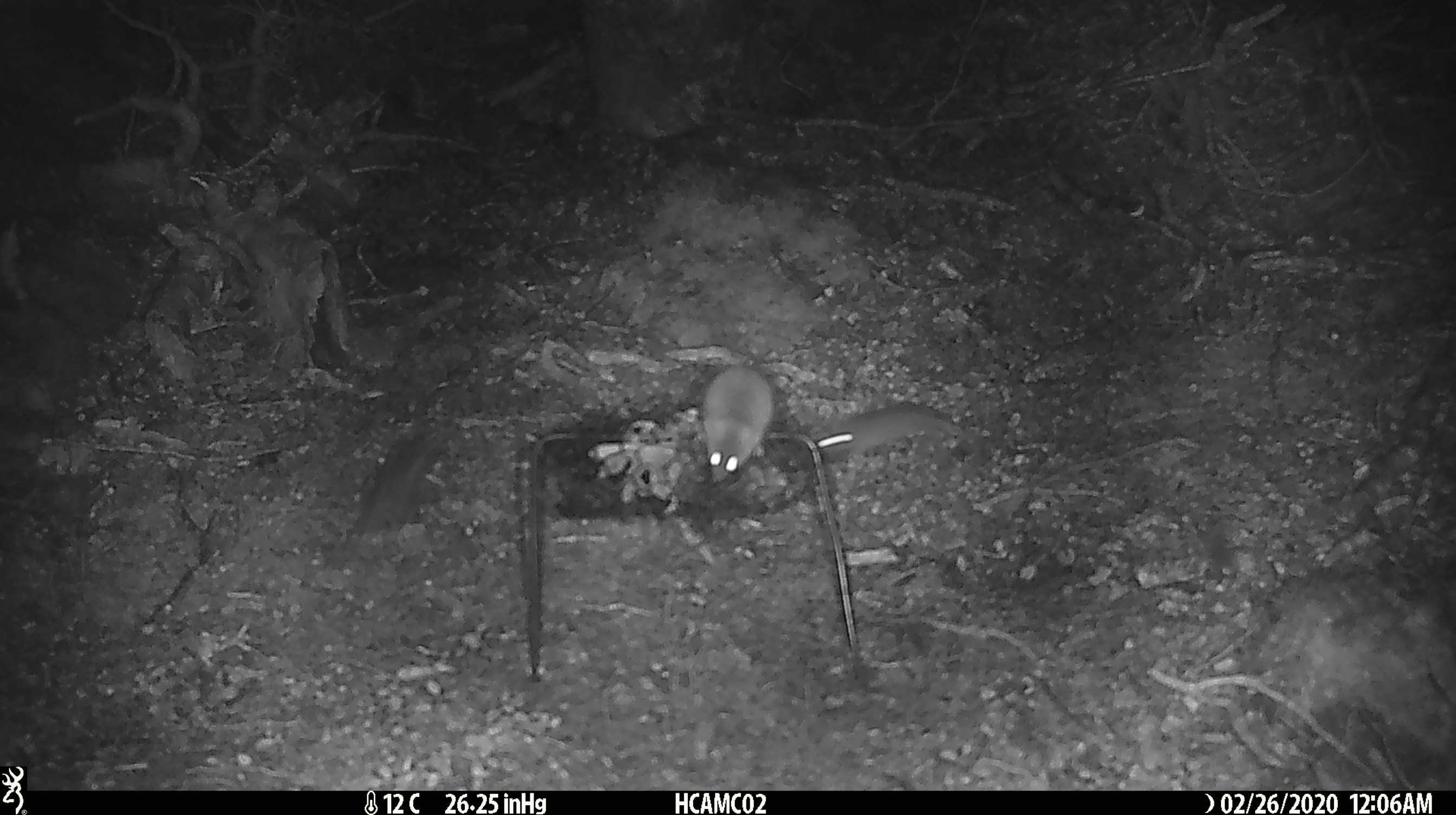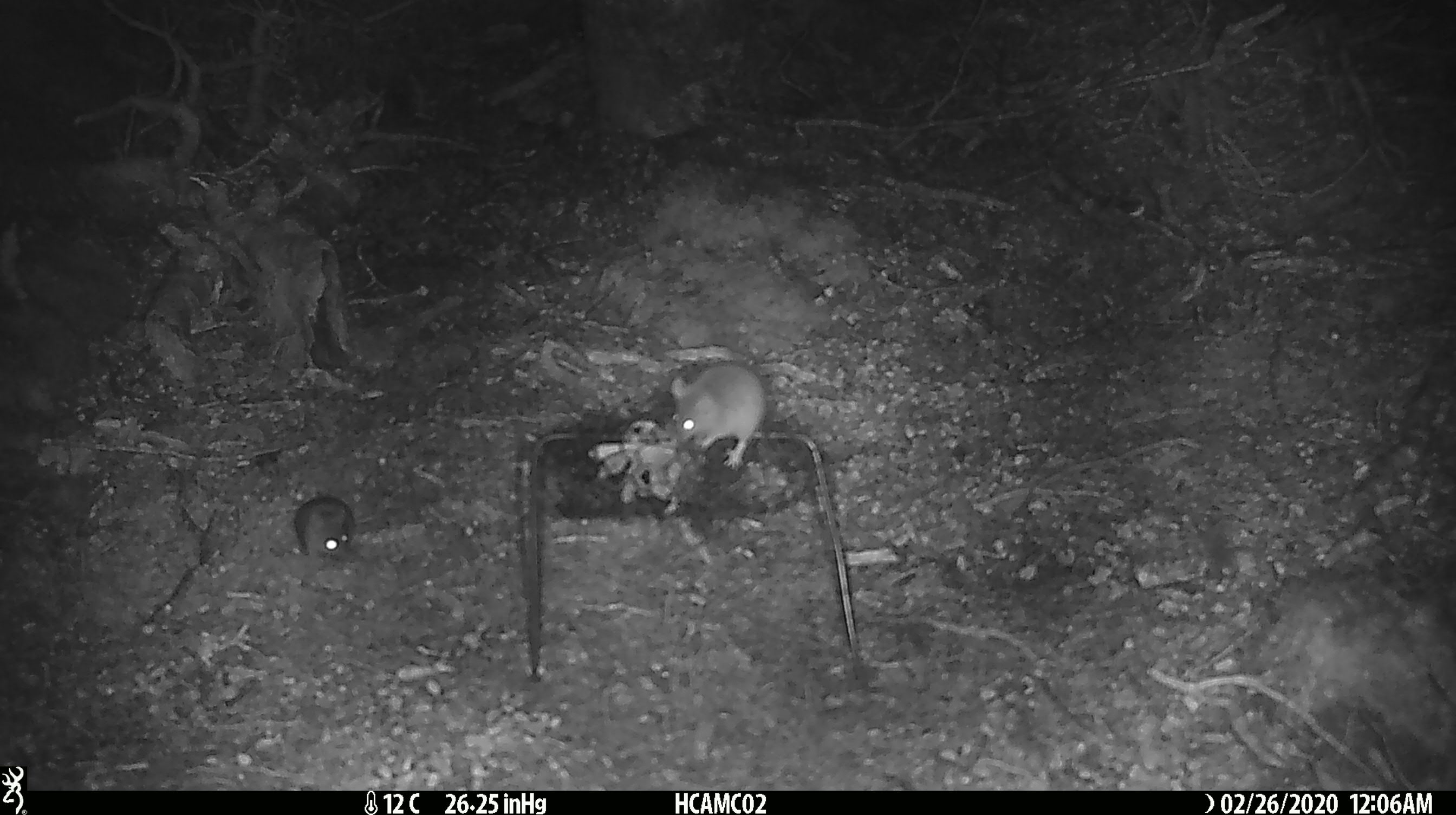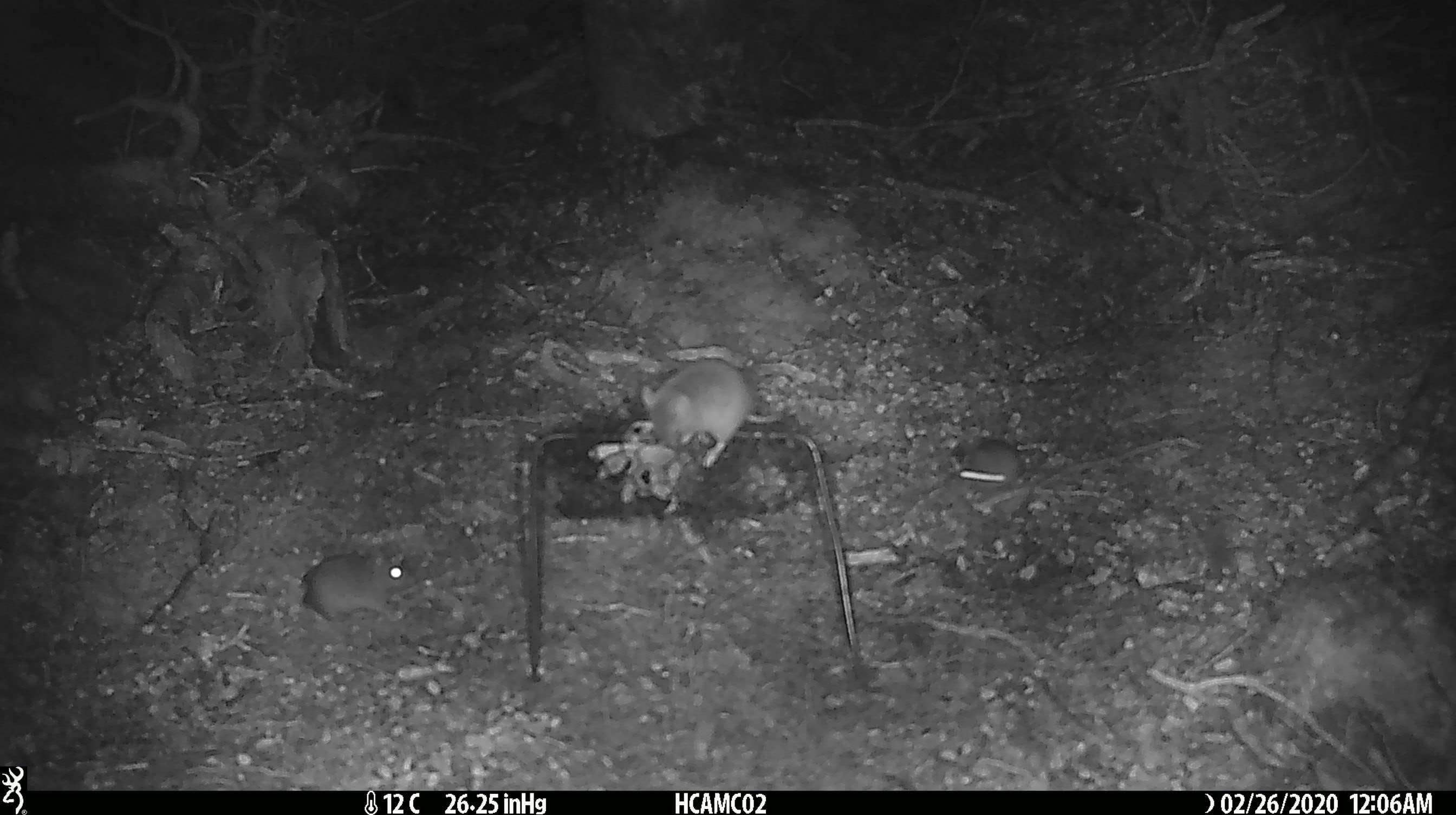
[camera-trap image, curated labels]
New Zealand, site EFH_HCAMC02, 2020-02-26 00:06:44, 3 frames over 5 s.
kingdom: Animalia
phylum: Chordata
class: Mammalia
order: Rodentia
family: Muridae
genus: Mus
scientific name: Mus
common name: mouse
Mouse (Mus).